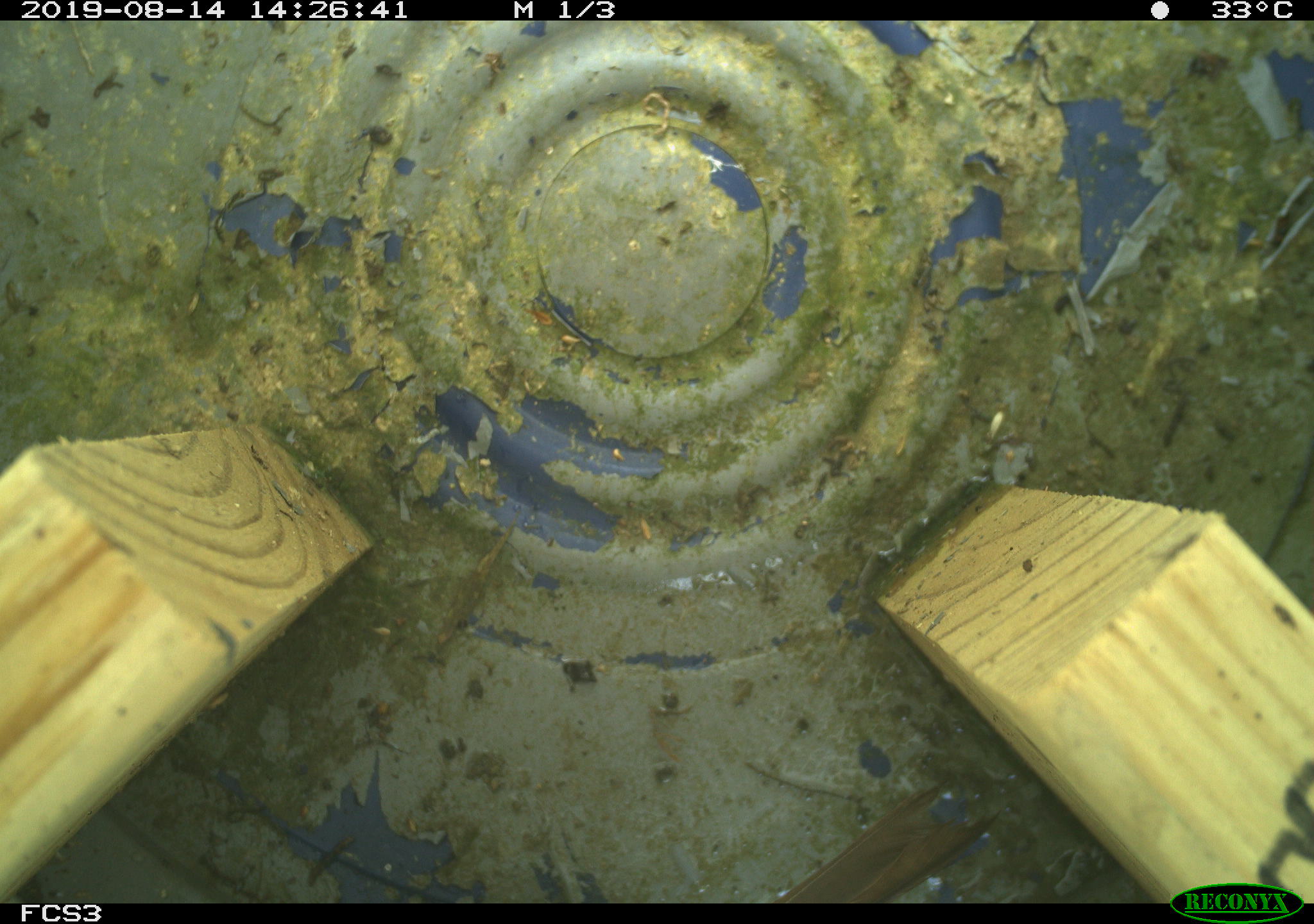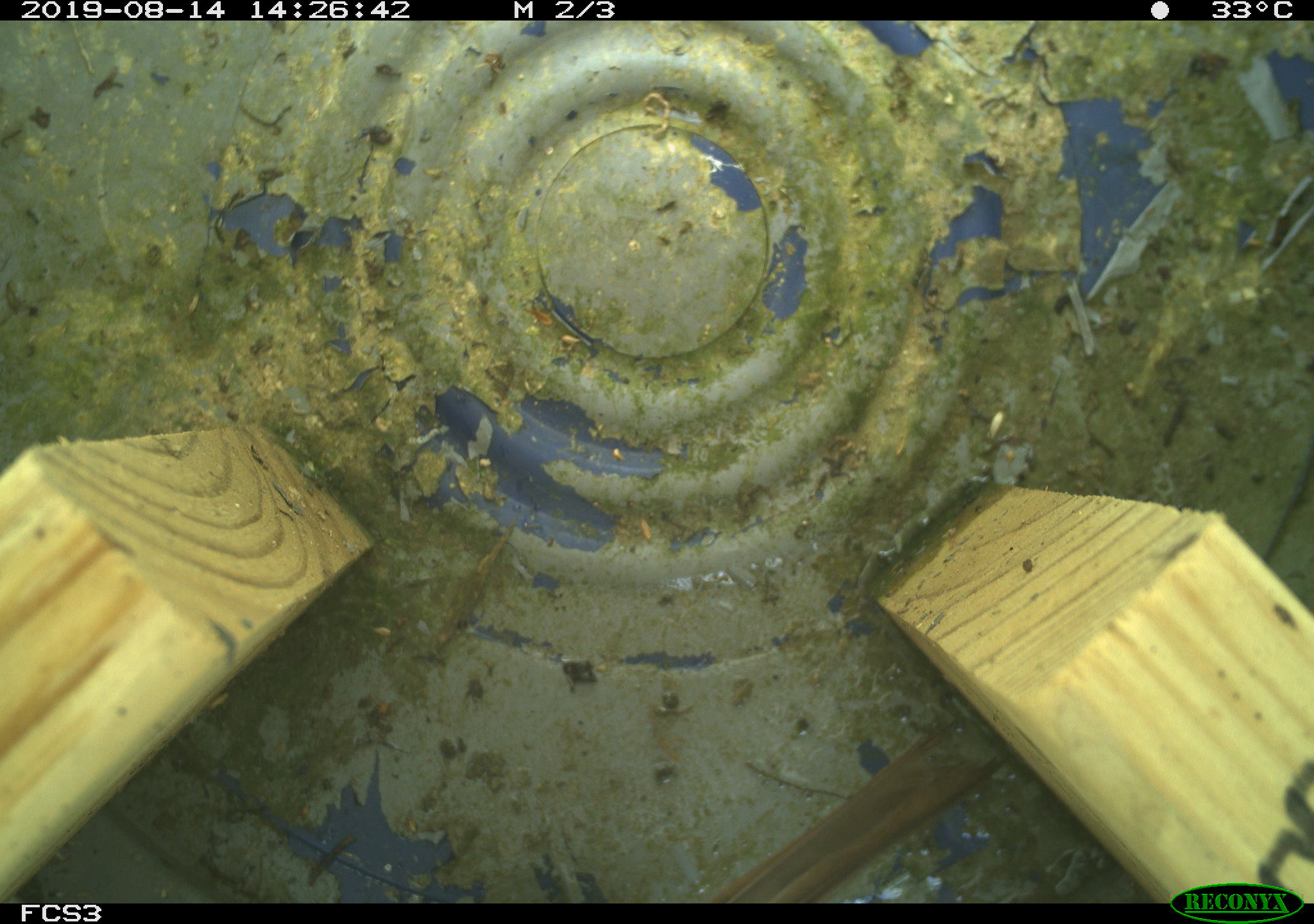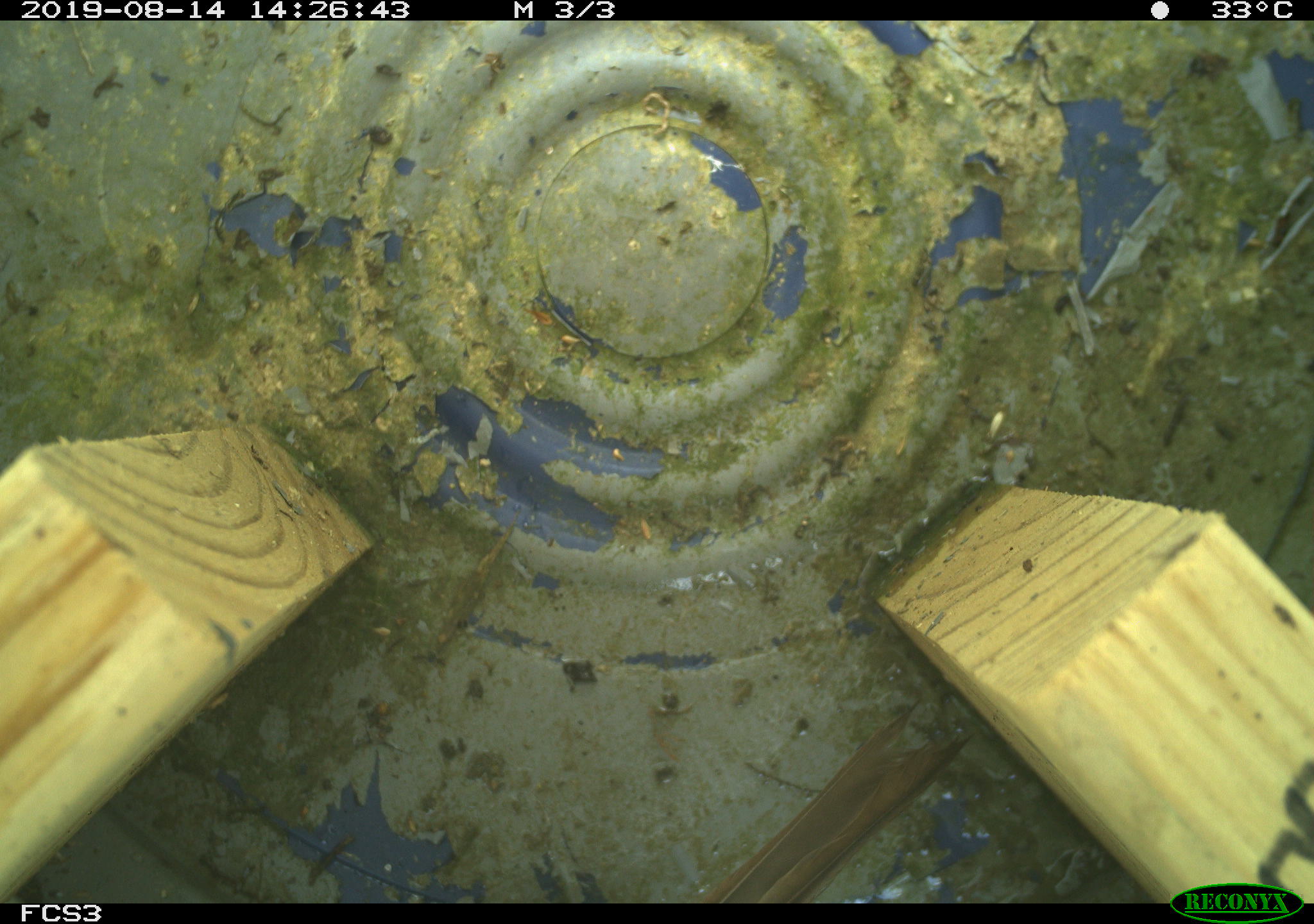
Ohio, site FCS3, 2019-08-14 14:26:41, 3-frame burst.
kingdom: Animalia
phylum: Chordata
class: Aves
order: Passeriformes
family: Passerellidae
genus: Melospiza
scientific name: Melospiza melodia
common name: song sparrow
Song sparrow (Melospiza melodia).